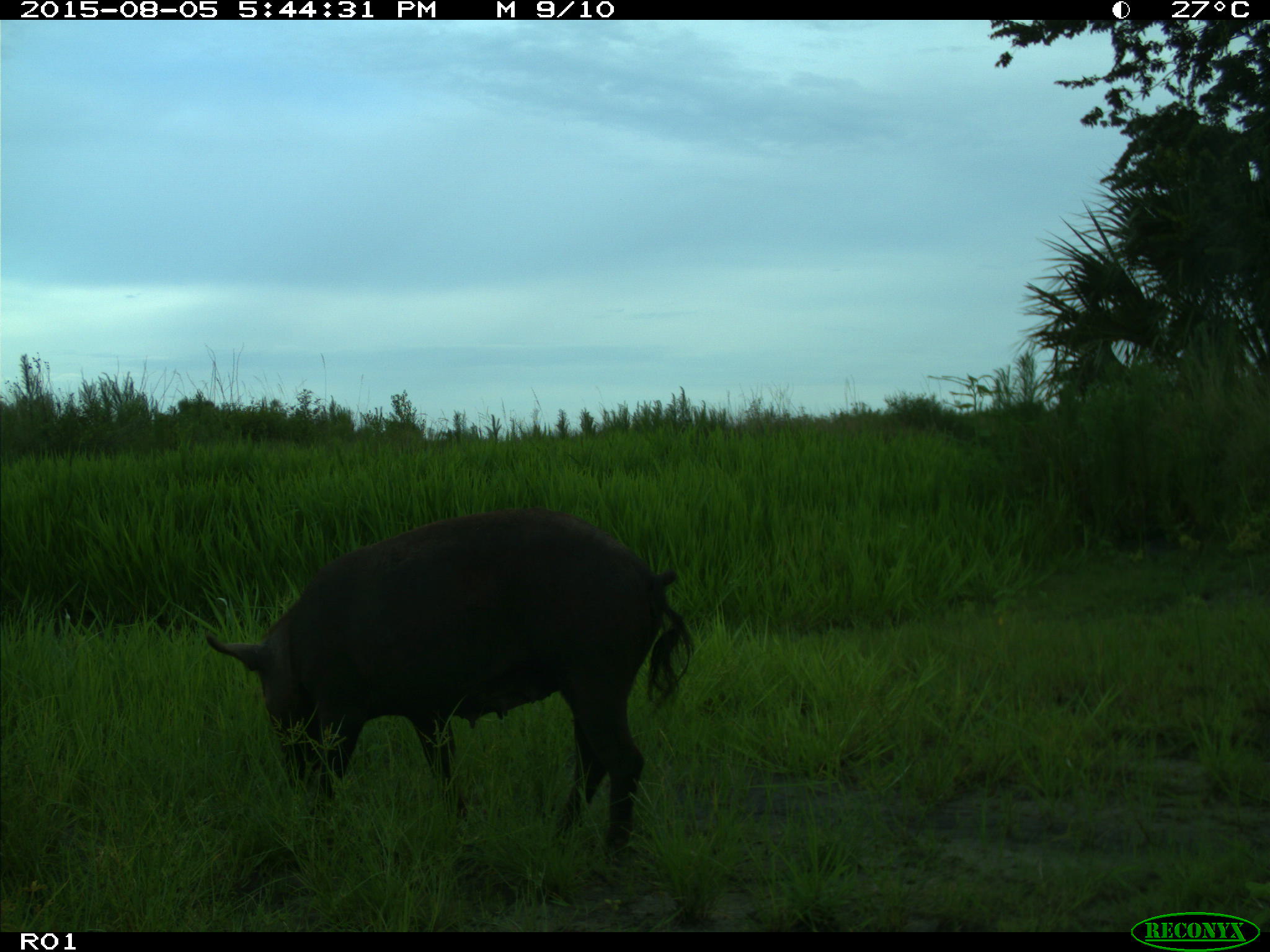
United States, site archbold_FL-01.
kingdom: Animalia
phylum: Chordata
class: Mammalia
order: Artiodactyla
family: Suidae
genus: Sus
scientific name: Sus scrofa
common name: wild boar